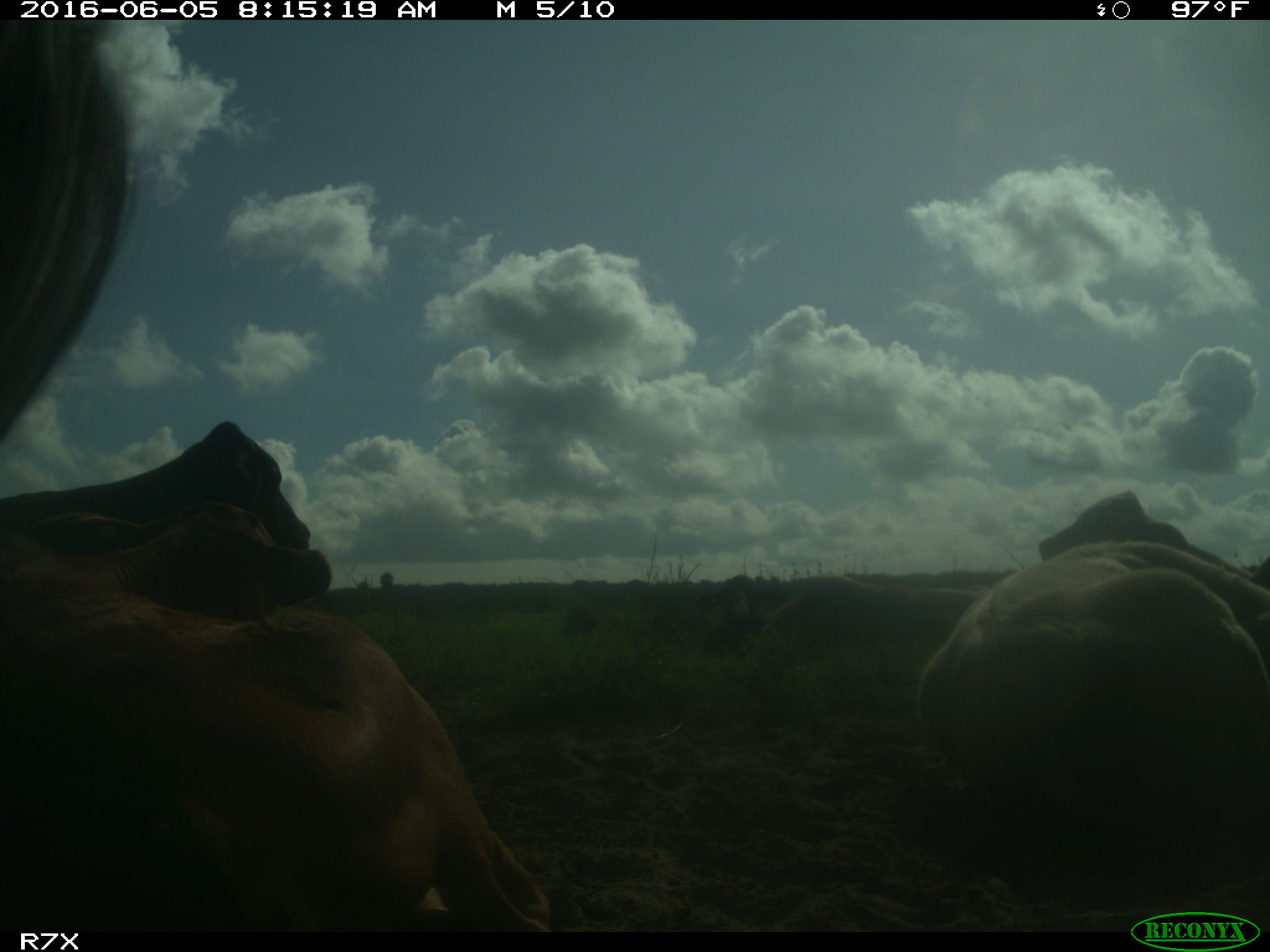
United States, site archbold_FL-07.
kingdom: Animalia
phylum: Chordata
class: Mammalia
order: Artiodactyla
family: Bovidae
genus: Bos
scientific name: Bos taurus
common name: domestic cow